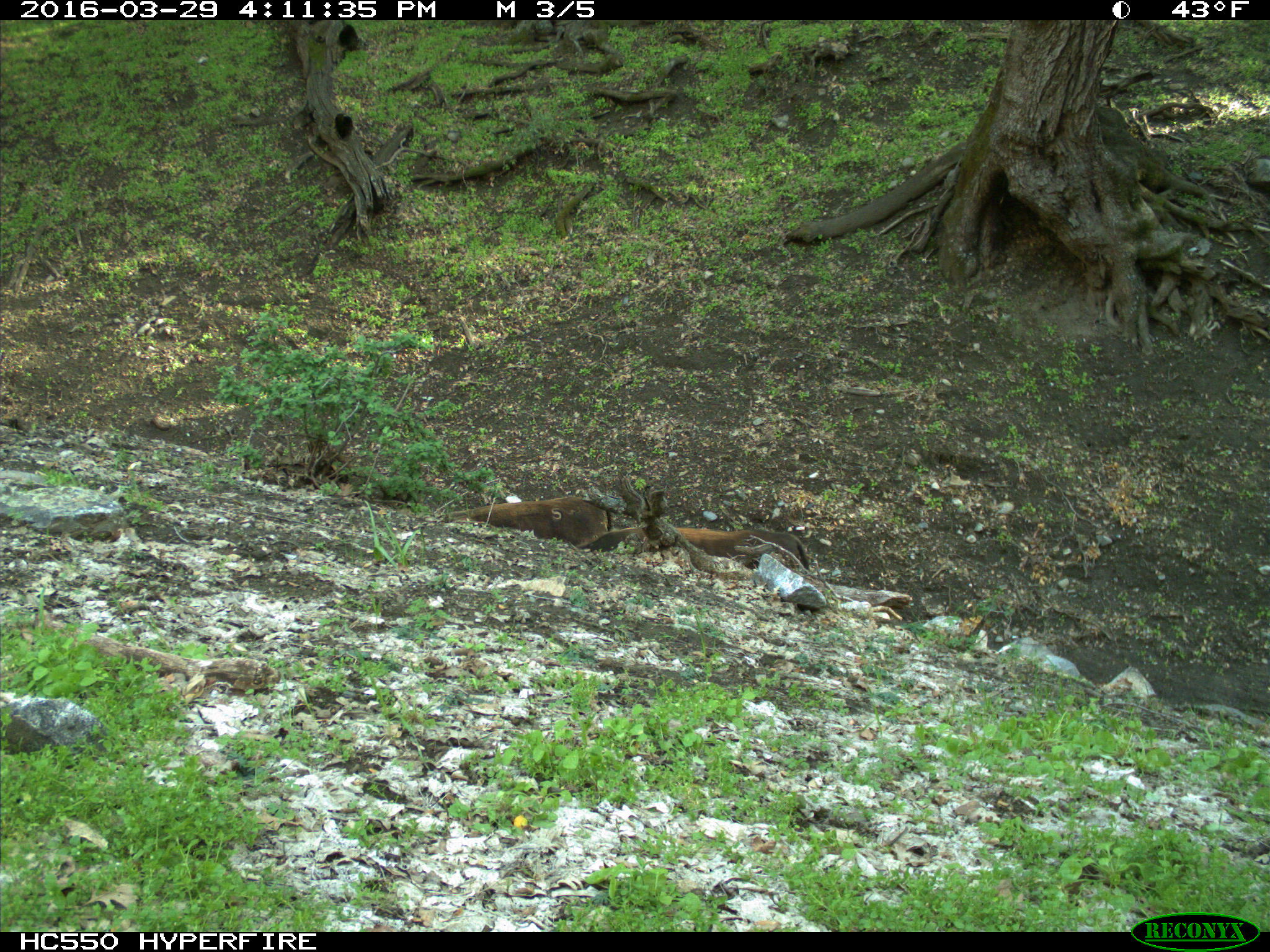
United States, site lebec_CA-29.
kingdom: Animalia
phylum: Chordata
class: Mammalia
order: Artiodactyla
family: Bovidae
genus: Bos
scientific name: Bos taurus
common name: domestic cow